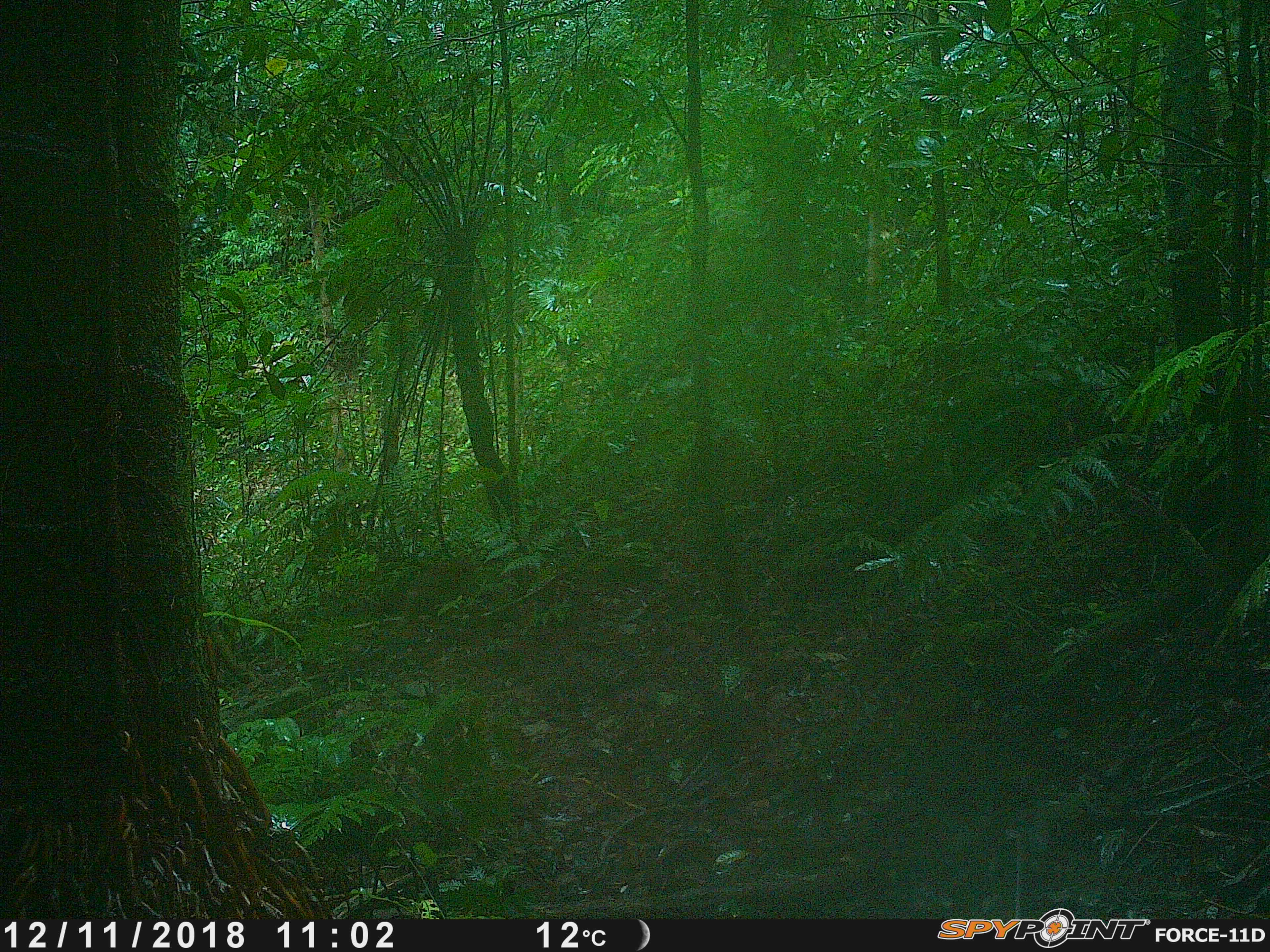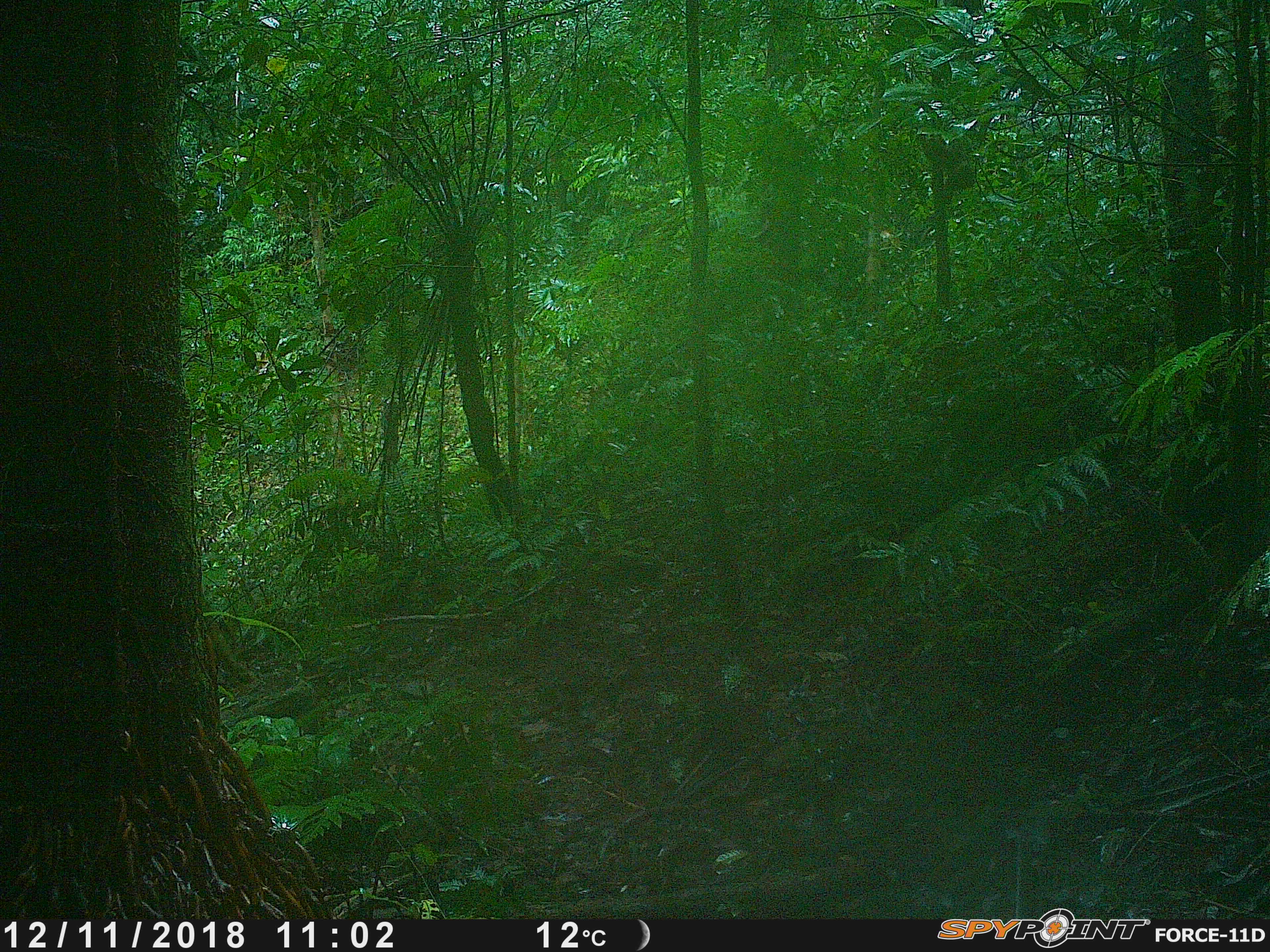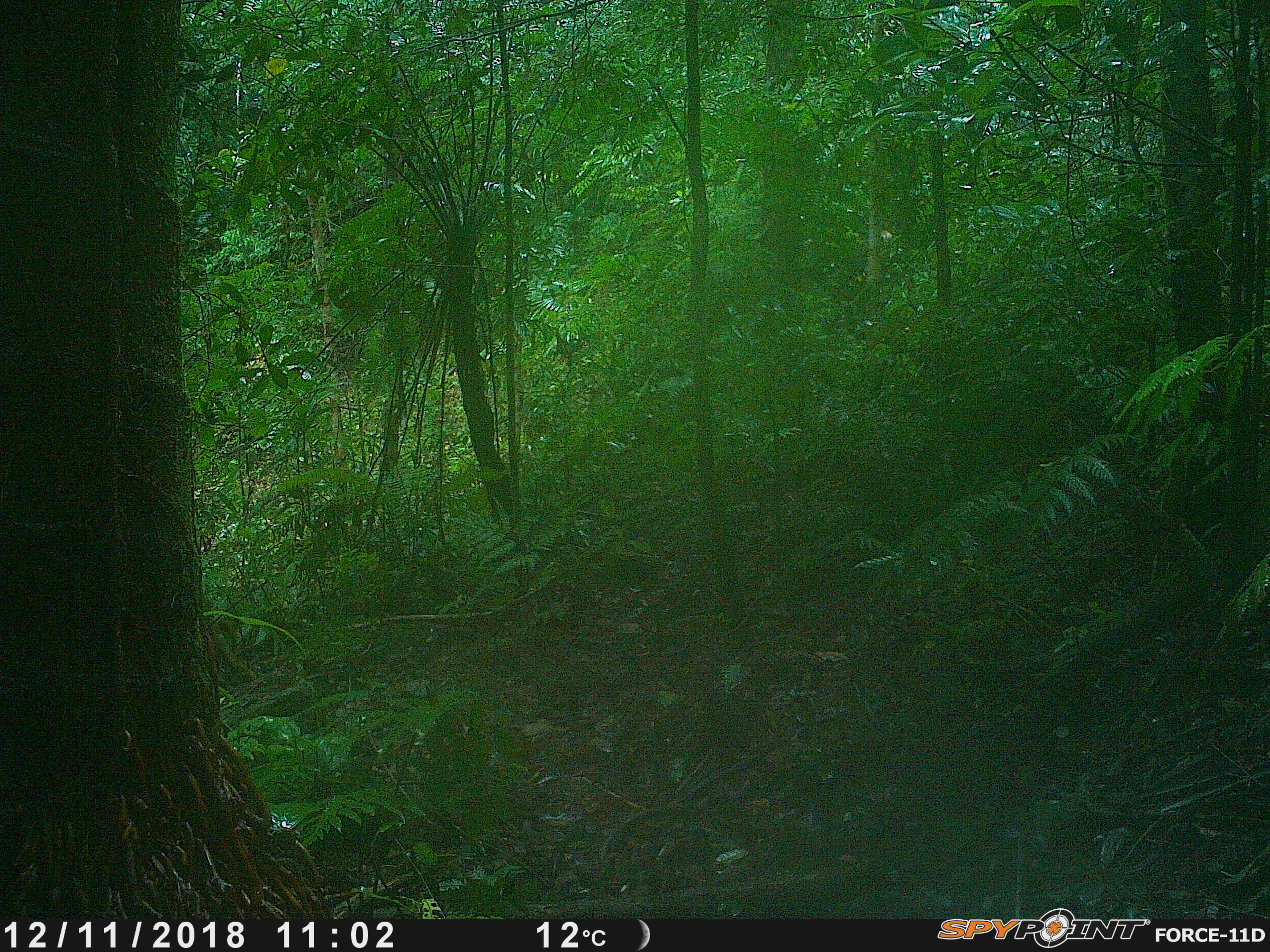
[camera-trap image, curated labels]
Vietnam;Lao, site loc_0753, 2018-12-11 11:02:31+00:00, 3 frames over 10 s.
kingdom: Animalia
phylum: Chordata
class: Mammalia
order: Primates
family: Cercopithecidae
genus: Macaca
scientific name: Macaca arctoides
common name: stump-tailed macaque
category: stump tailed macaque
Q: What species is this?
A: Stump tailed macaque (stump-tailed macaque) (Macaca arctoides).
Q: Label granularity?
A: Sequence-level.